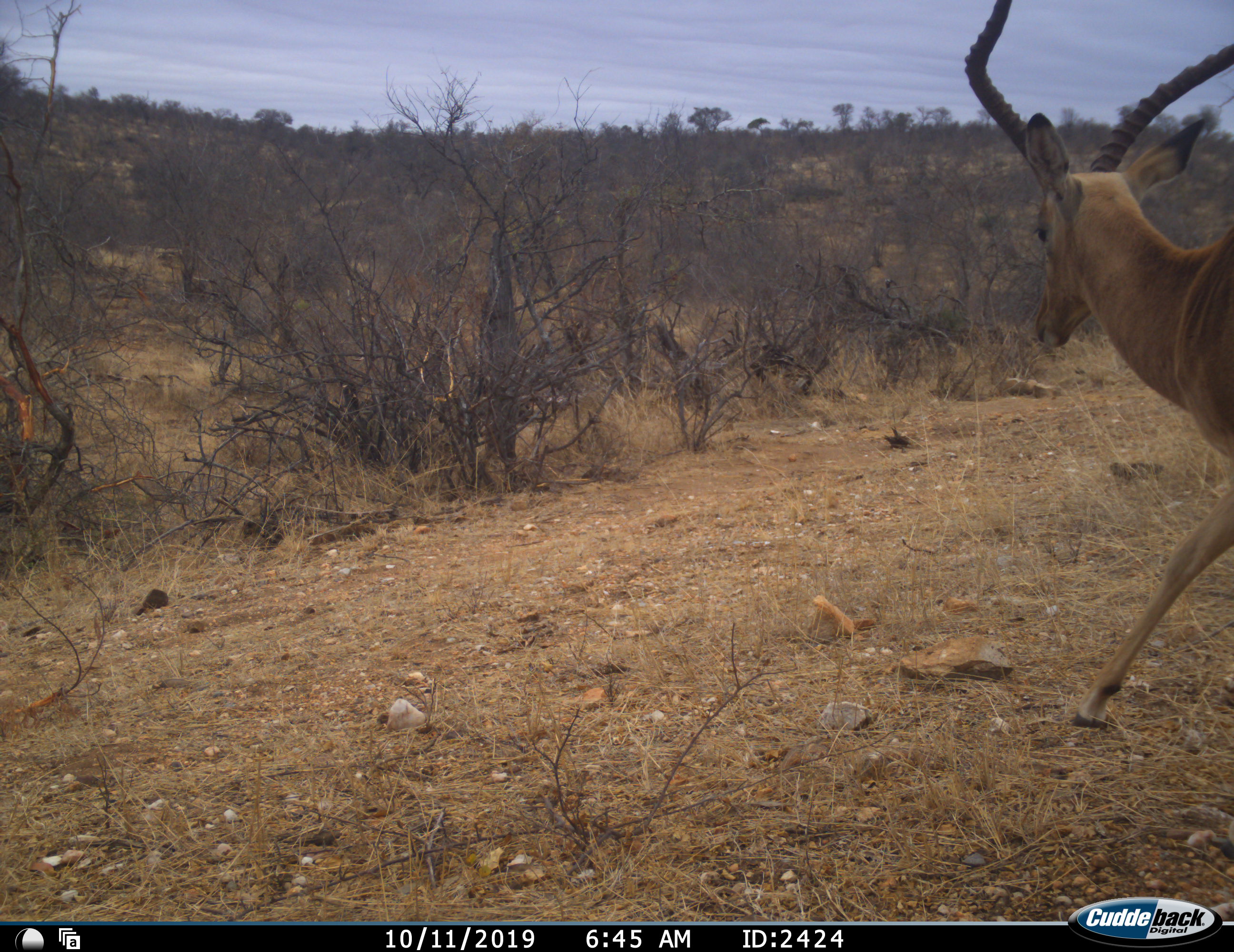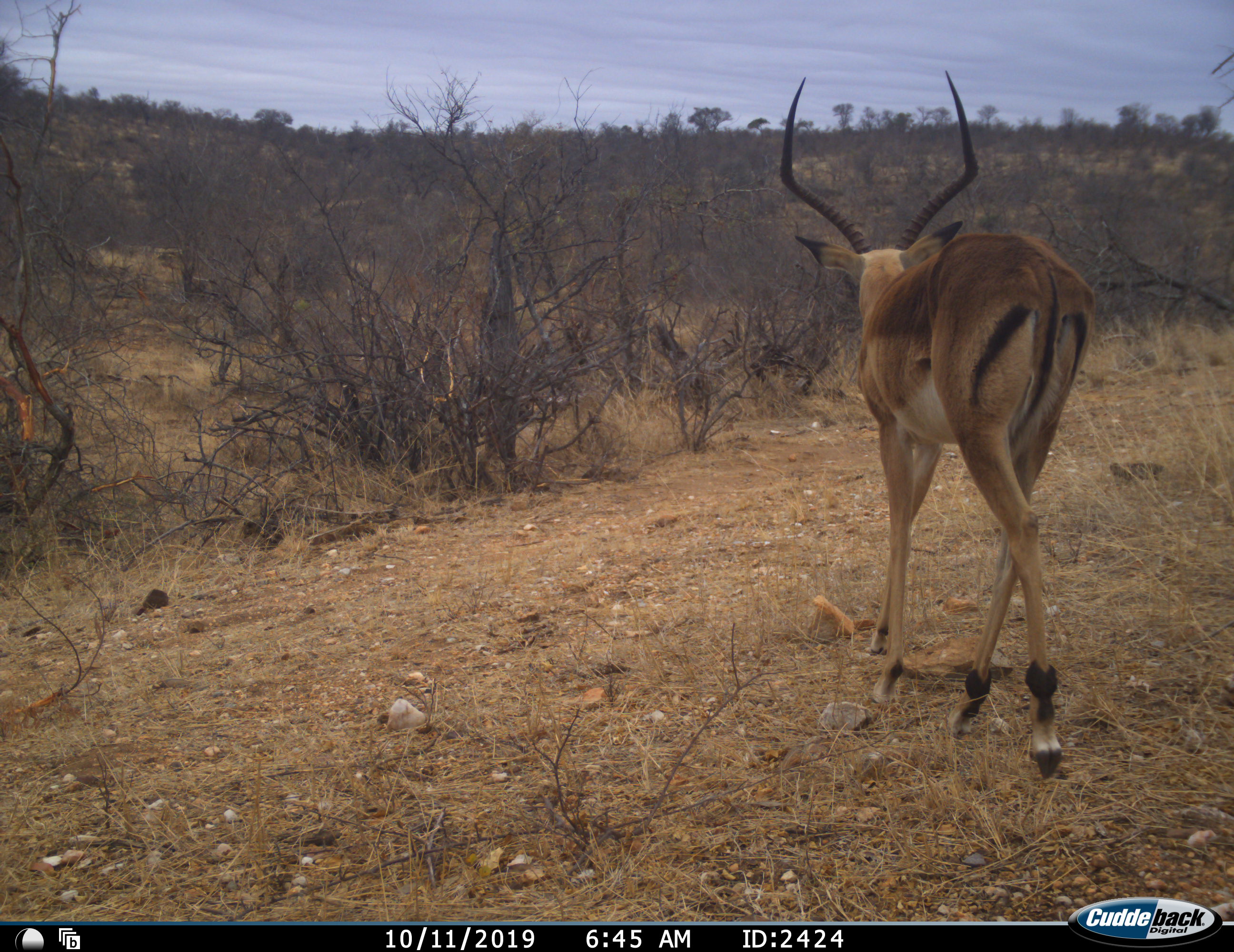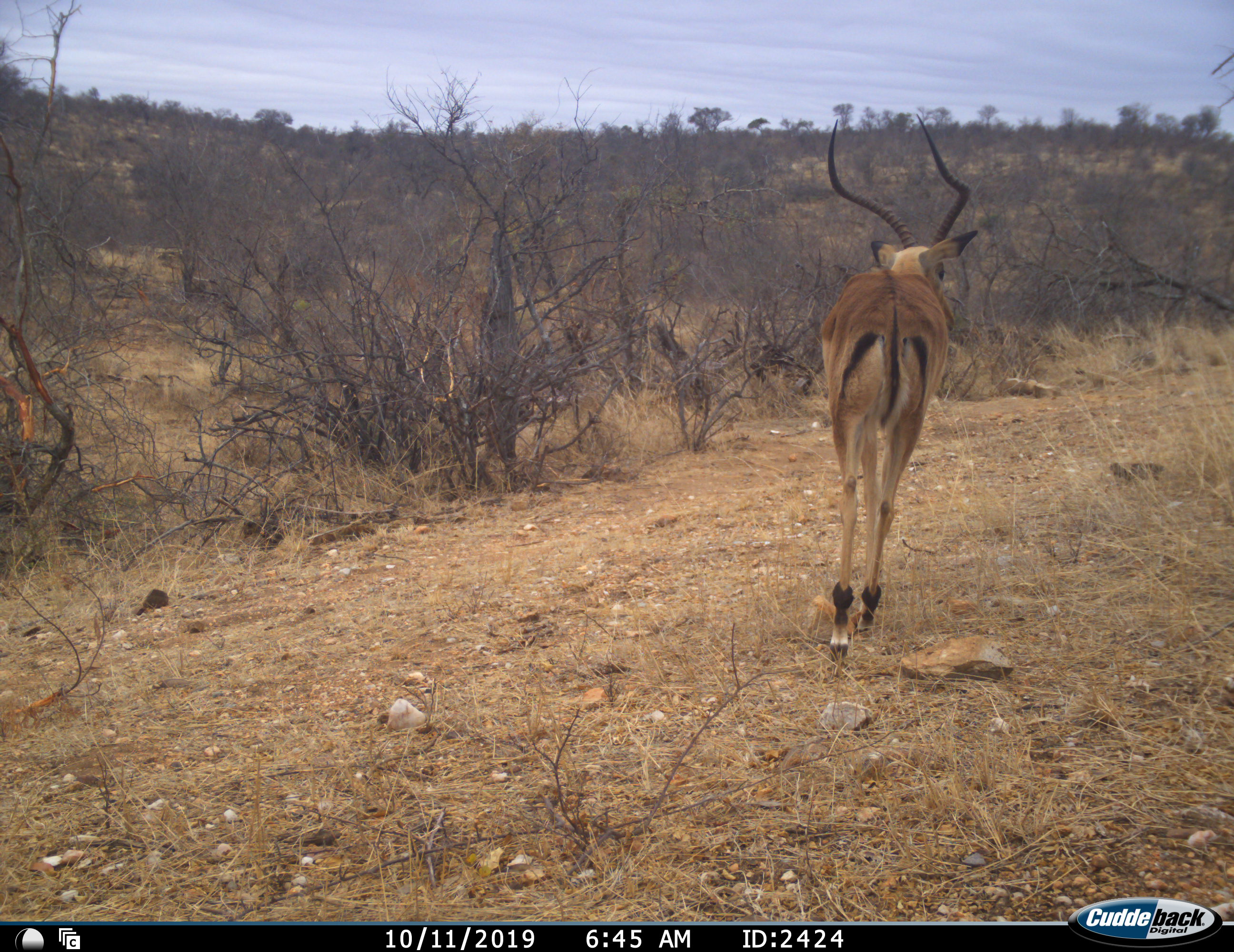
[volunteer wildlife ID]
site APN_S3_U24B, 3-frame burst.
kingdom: Animalia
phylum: Chordata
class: Mammalia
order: Artiodactyla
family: Bovidae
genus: Aepyceros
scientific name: Aepyceros melampus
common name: impala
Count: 1.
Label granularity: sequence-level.